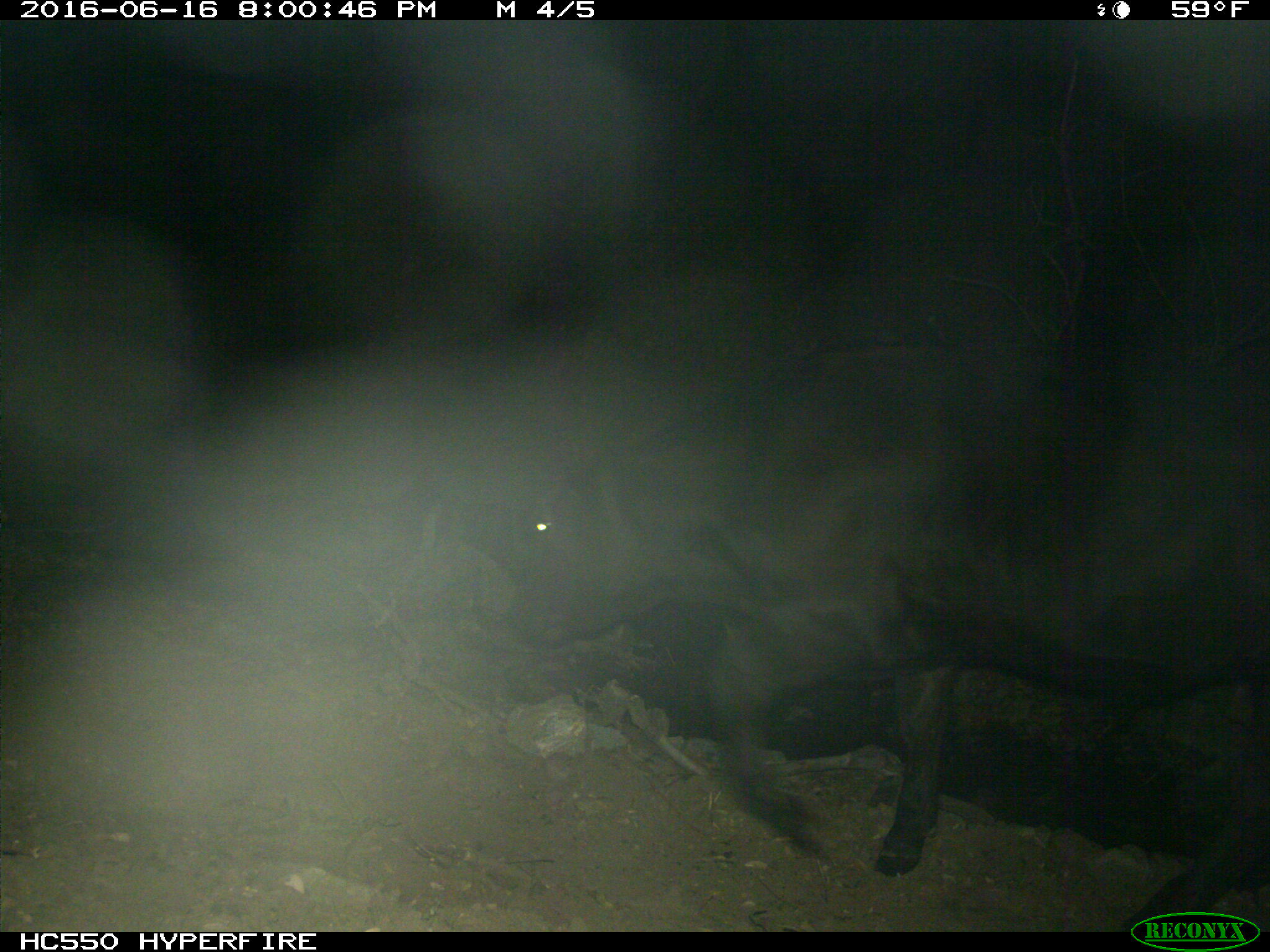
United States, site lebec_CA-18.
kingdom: Animalia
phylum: Chordata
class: Mammalia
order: Artiodactyla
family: Bovidae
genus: Bos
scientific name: Bos taurus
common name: domestic cow